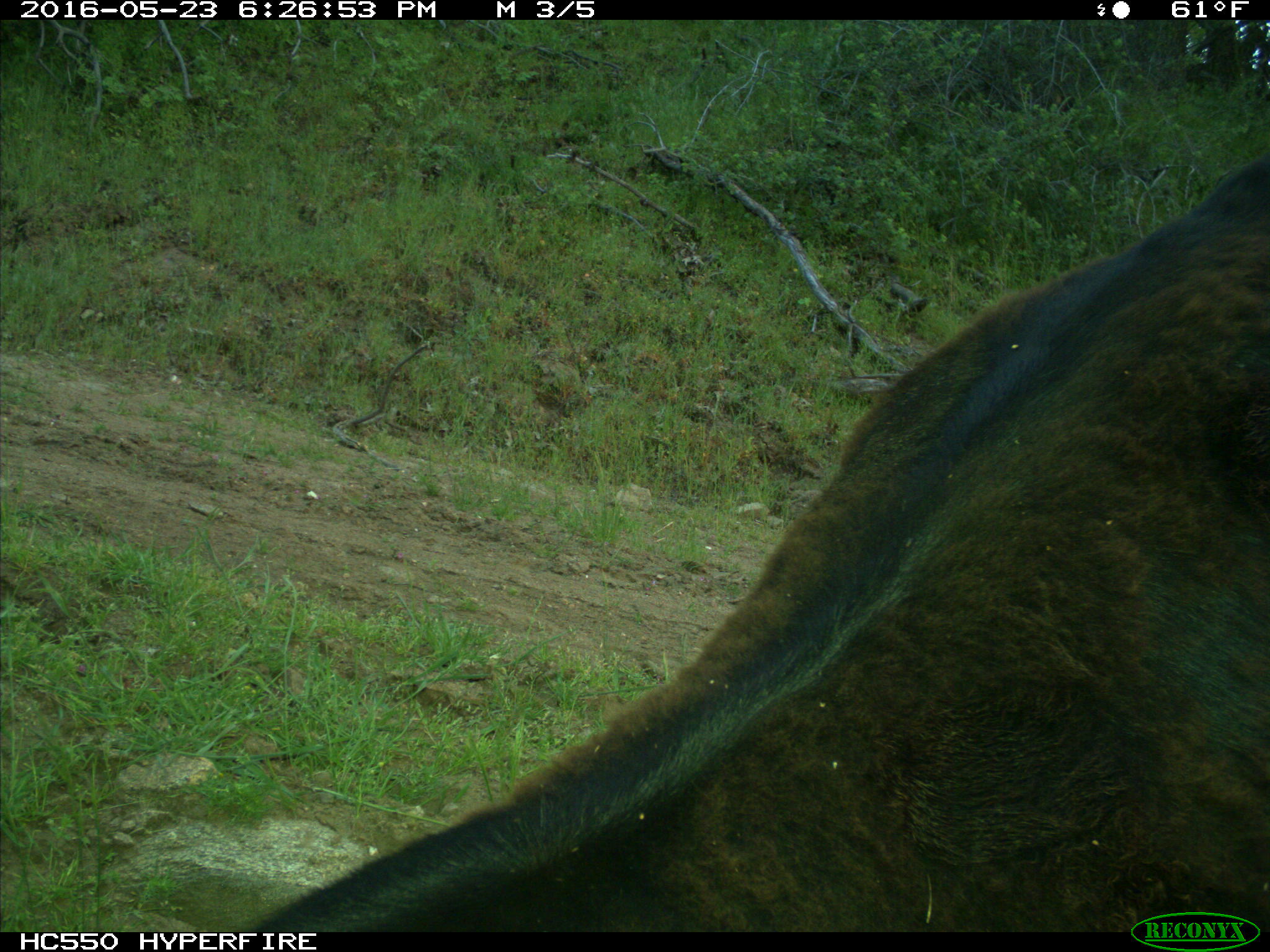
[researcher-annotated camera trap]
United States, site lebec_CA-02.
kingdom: Animalia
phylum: Chordata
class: Mammalia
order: Artiodactyla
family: Bovidae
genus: Bos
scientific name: Bos taurus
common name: domestic cow